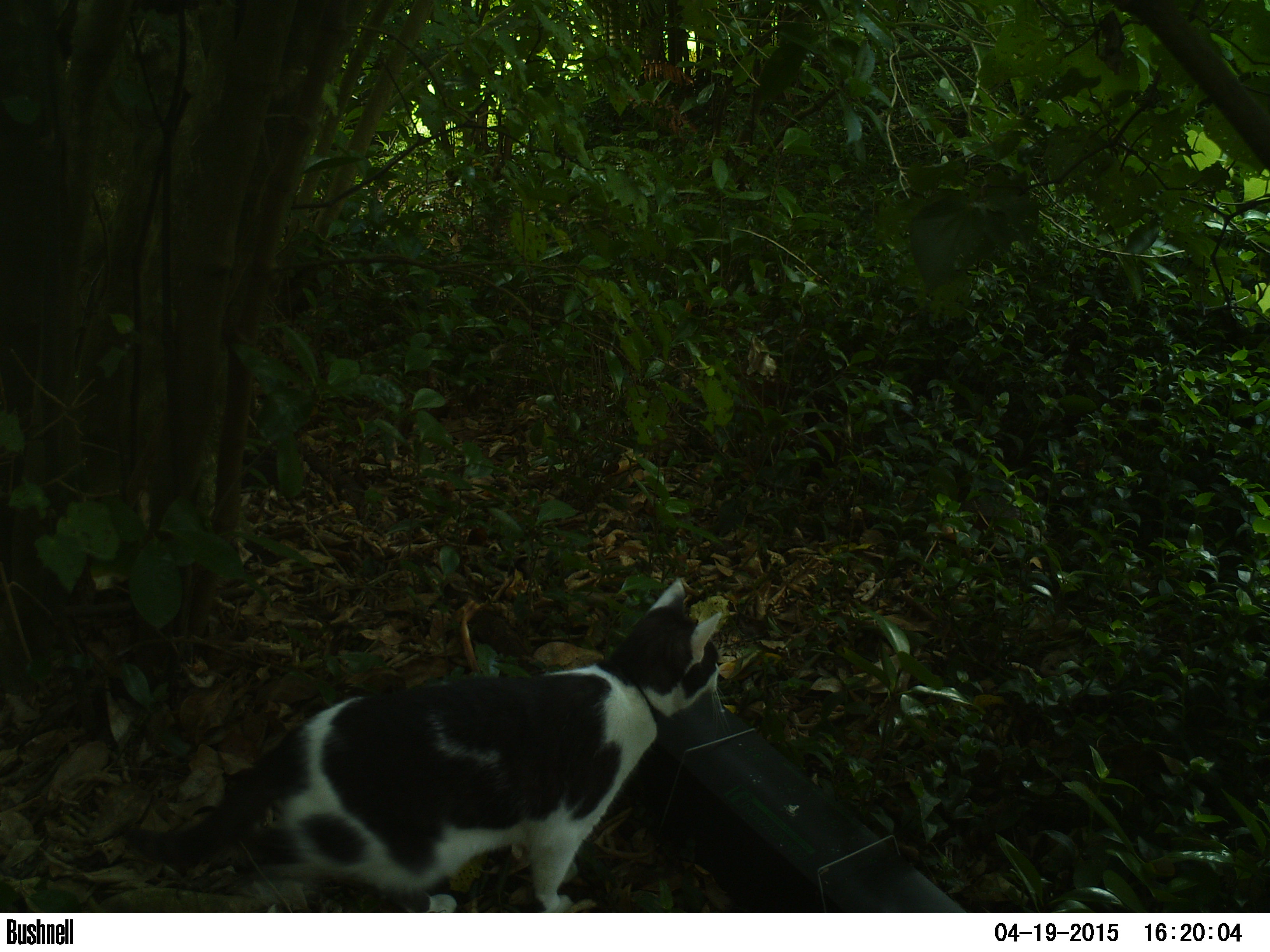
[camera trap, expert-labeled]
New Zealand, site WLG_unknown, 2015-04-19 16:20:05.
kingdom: Animalia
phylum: Chordata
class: Mammalia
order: Carnivora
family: Felidae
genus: Felis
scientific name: Felis catus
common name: domestic cat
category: cat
Cat (domestic cat) (Felis catus).